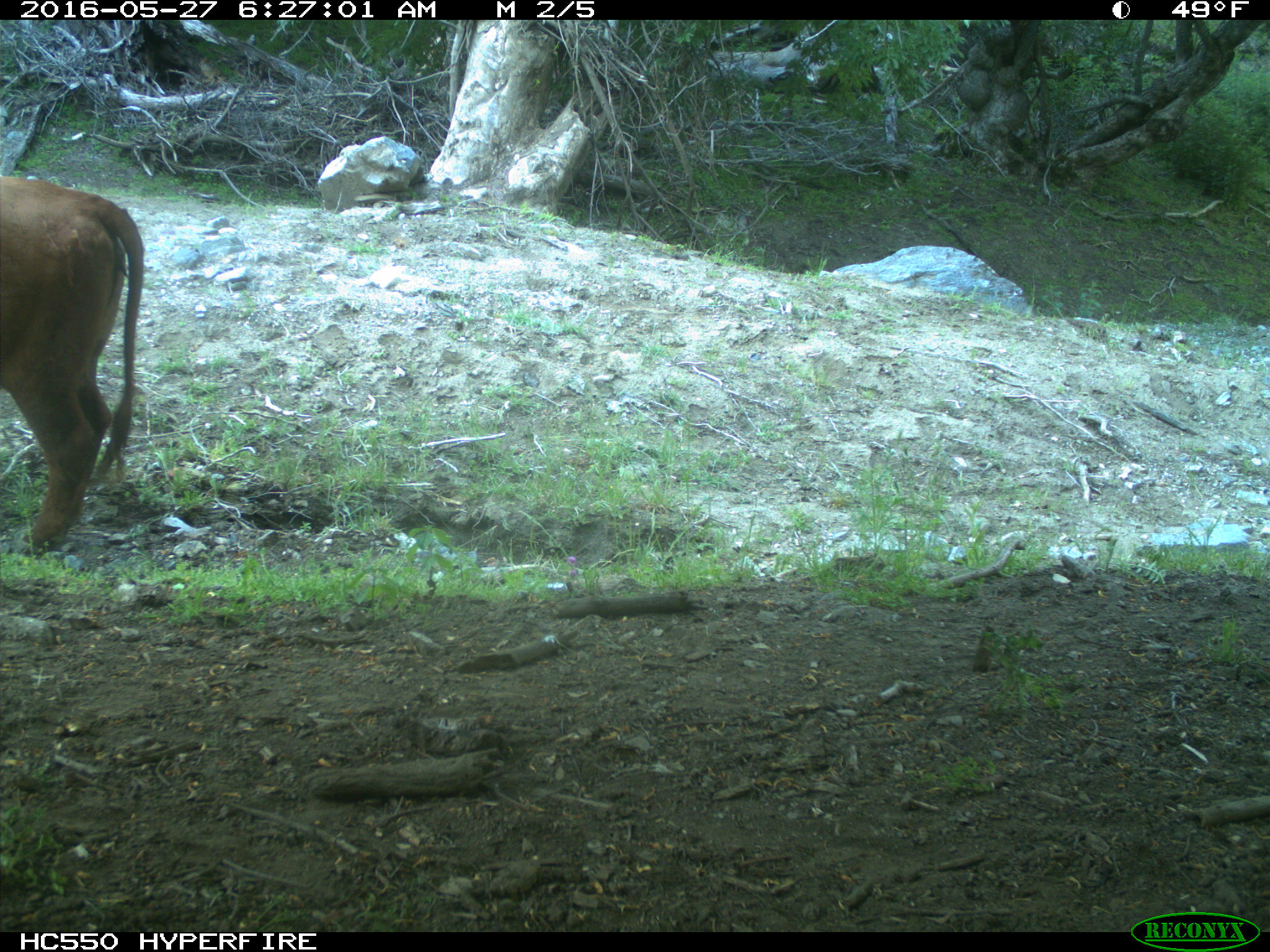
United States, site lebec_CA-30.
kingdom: Animalia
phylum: Chordata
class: Mammalia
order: Artiodactyla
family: Bovidae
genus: Bos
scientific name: Bos taurus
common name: domestic cow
Bos taurus (domestic cow).